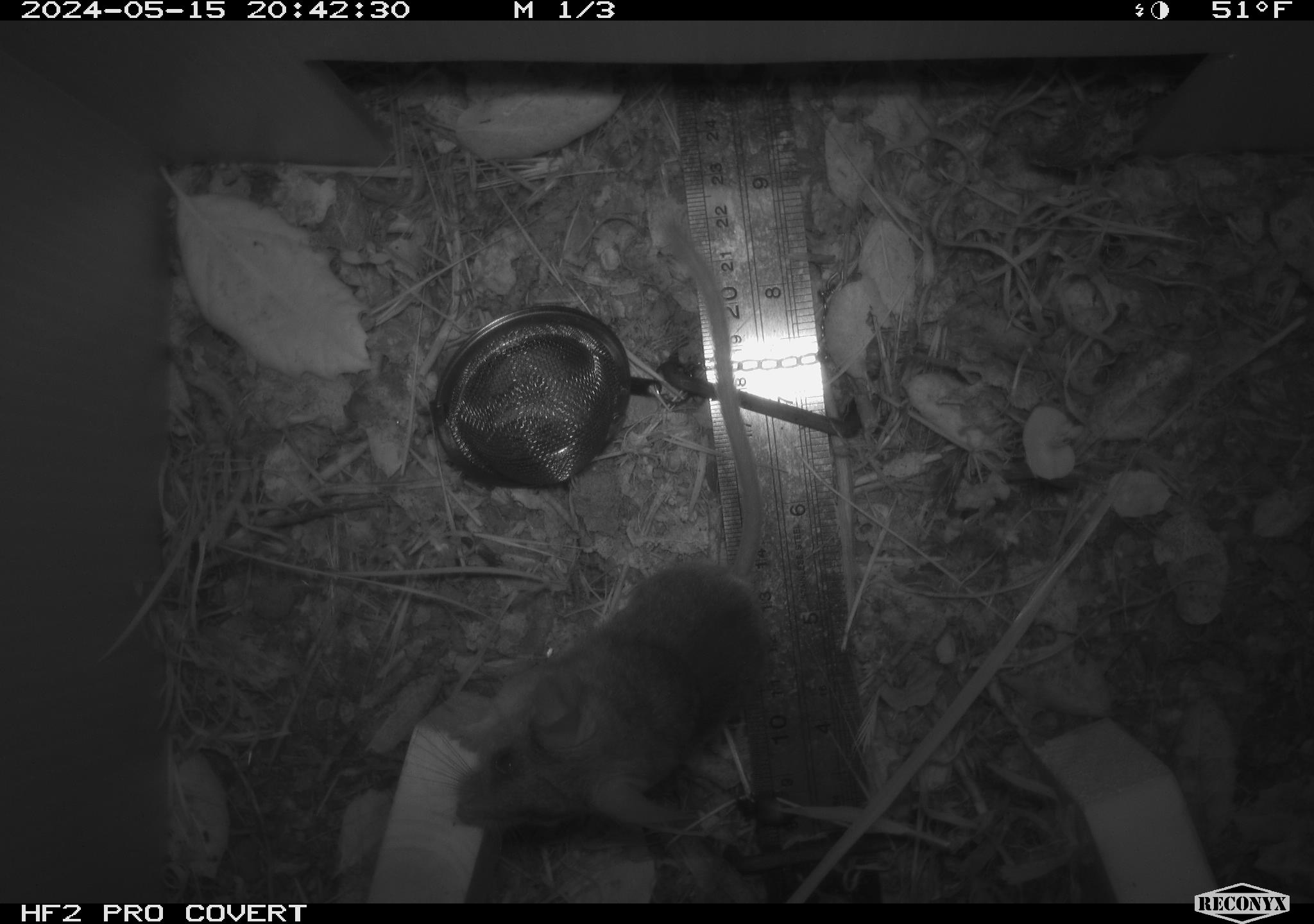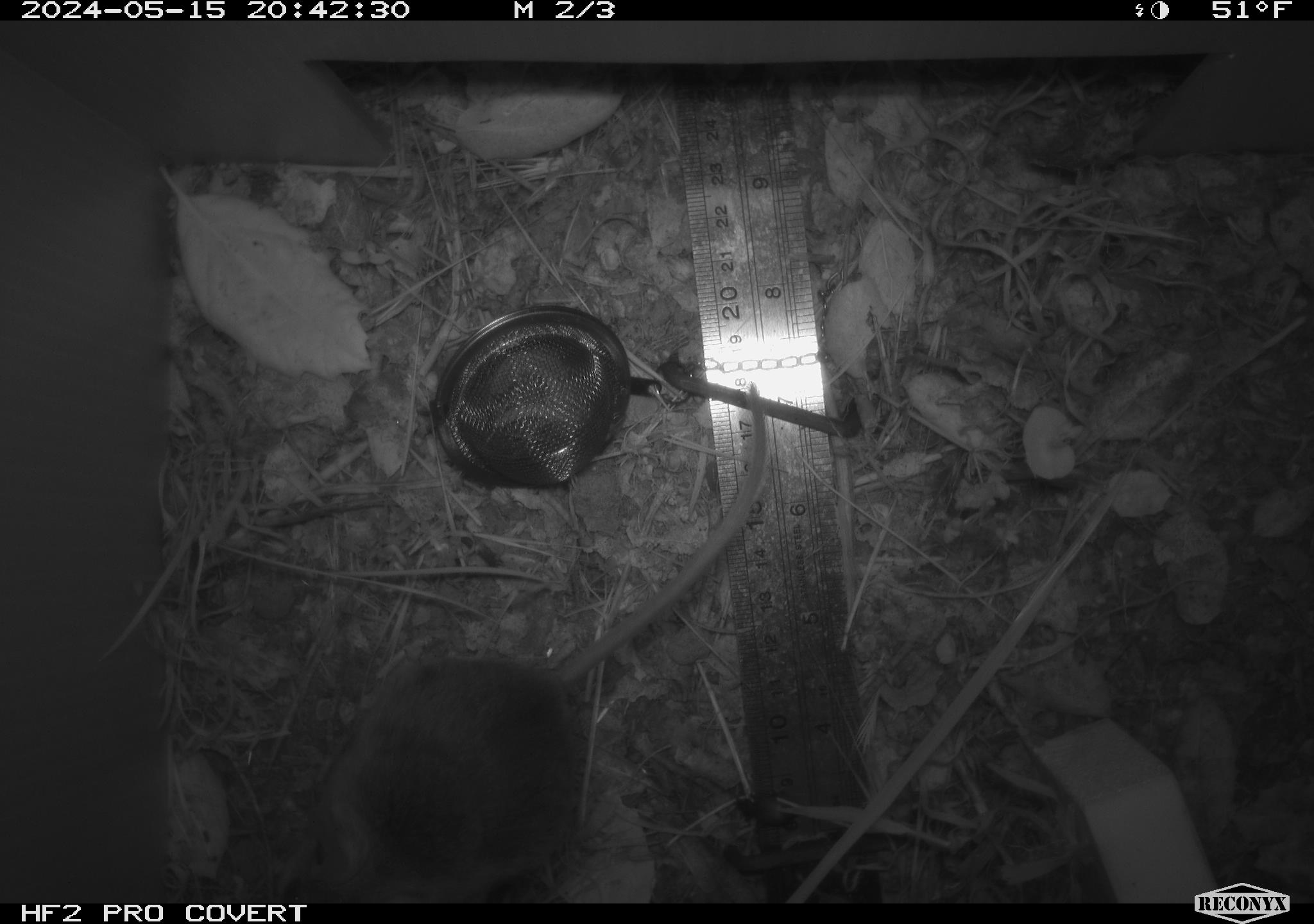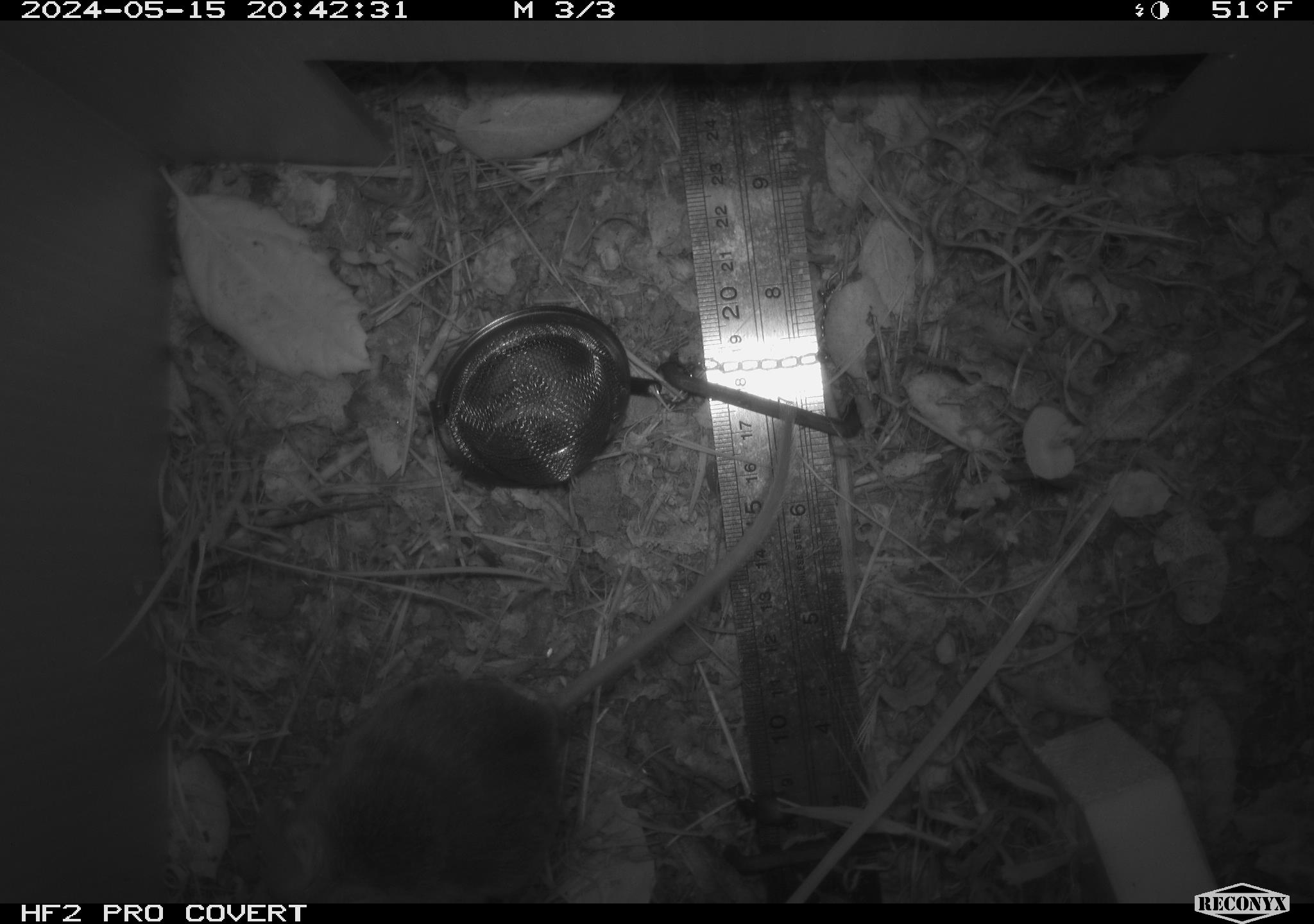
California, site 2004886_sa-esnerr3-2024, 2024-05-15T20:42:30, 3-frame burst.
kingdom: Animalia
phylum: Chordata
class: Mammalia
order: Rodentia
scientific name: Rodentia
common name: rodent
Rodent (Rodentia).